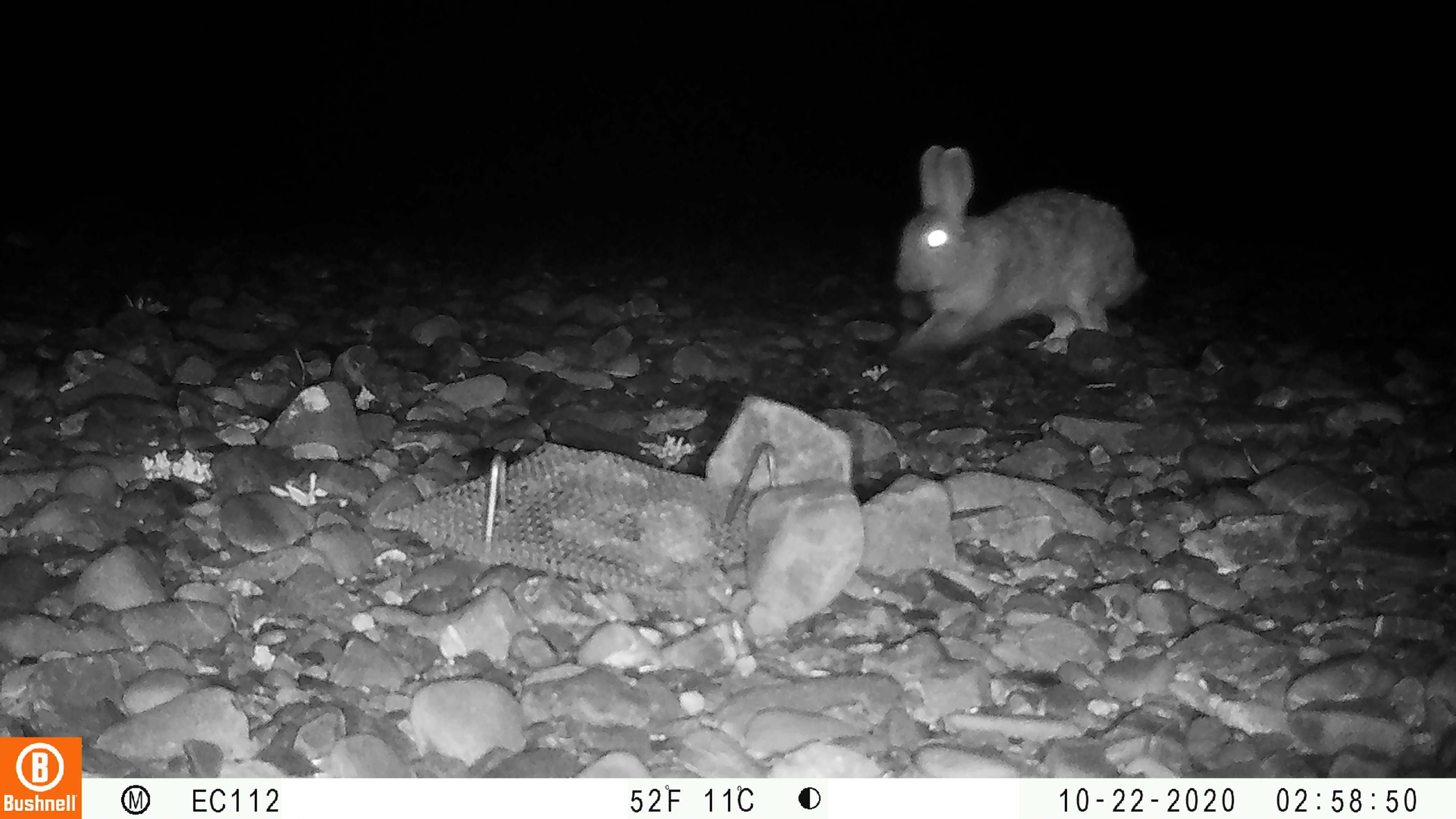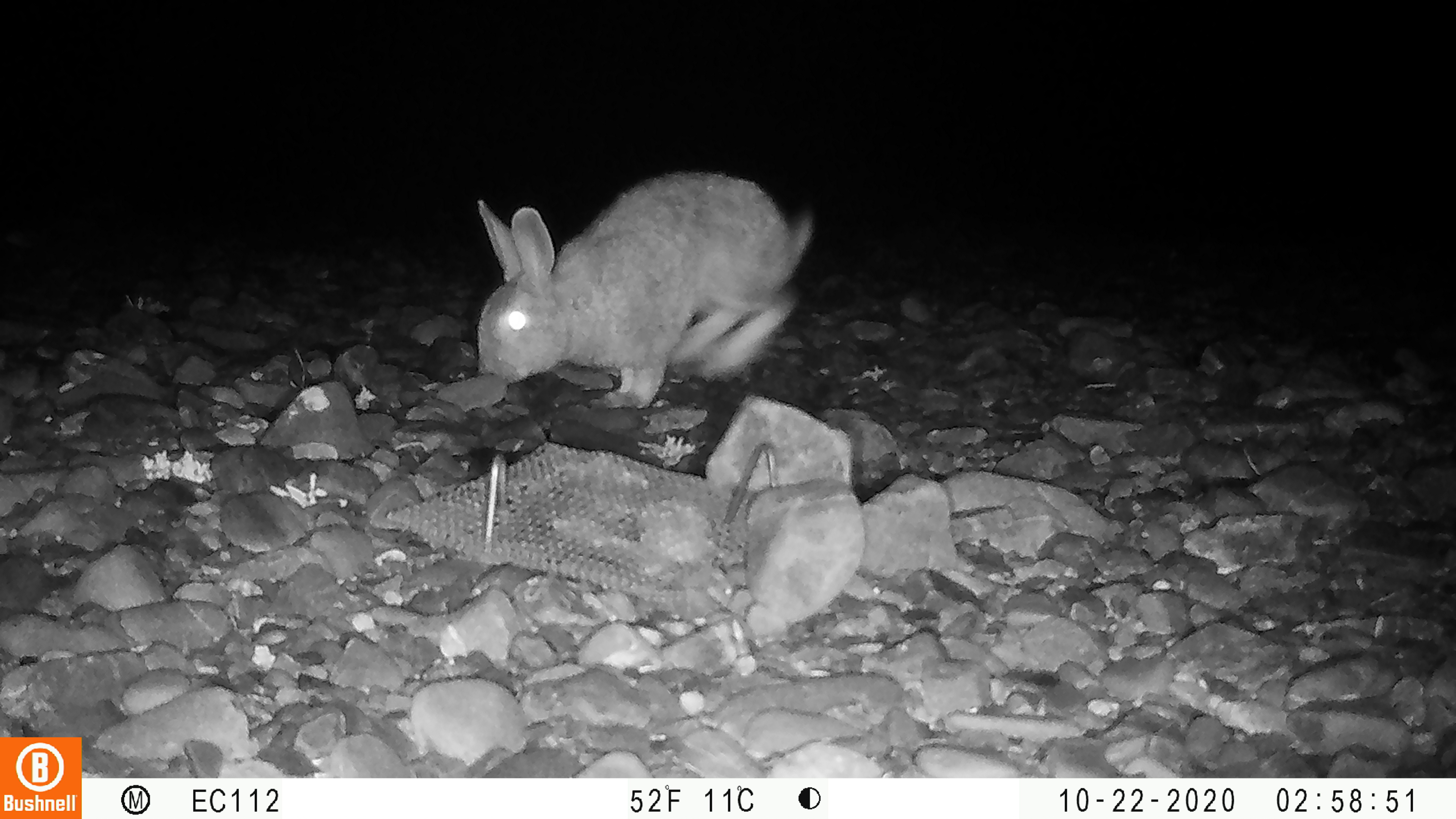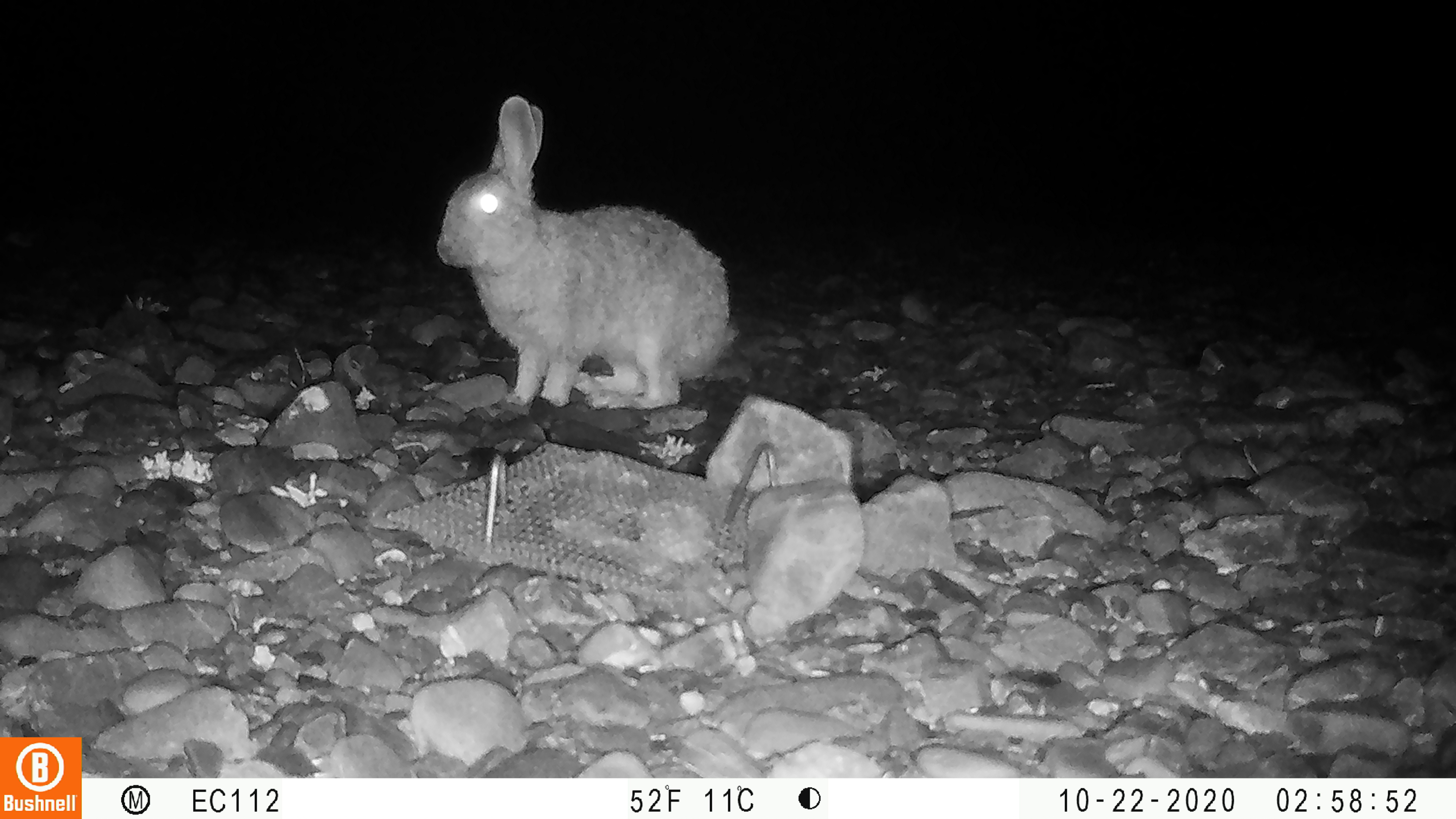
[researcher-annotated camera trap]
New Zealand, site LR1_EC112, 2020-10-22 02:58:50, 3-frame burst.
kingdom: Animalia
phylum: Chordata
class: Mammalia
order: Lagomorpha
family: Leporidae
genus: Oryctolagus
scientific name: Oryctolagus cuniculus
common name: european rabbit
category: rabbit